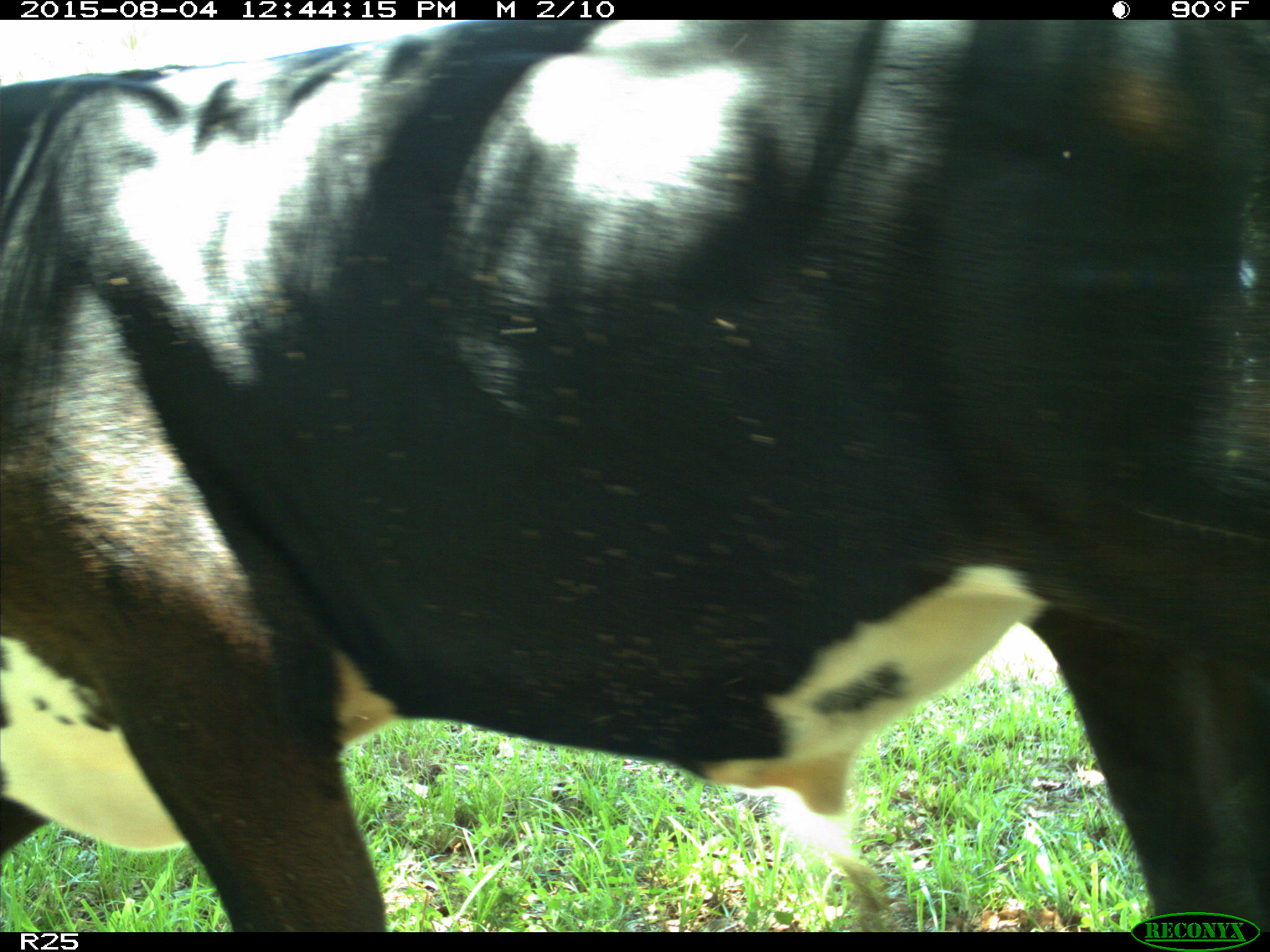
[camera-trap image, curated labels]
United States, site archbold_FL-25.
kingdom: Animalia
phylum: Chordata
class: Mammalia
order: Artiodactyla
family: Bovidae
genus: Bos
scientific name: Bos taurus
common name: domestic cow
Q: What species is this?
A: Bos taurus (domestic cow).